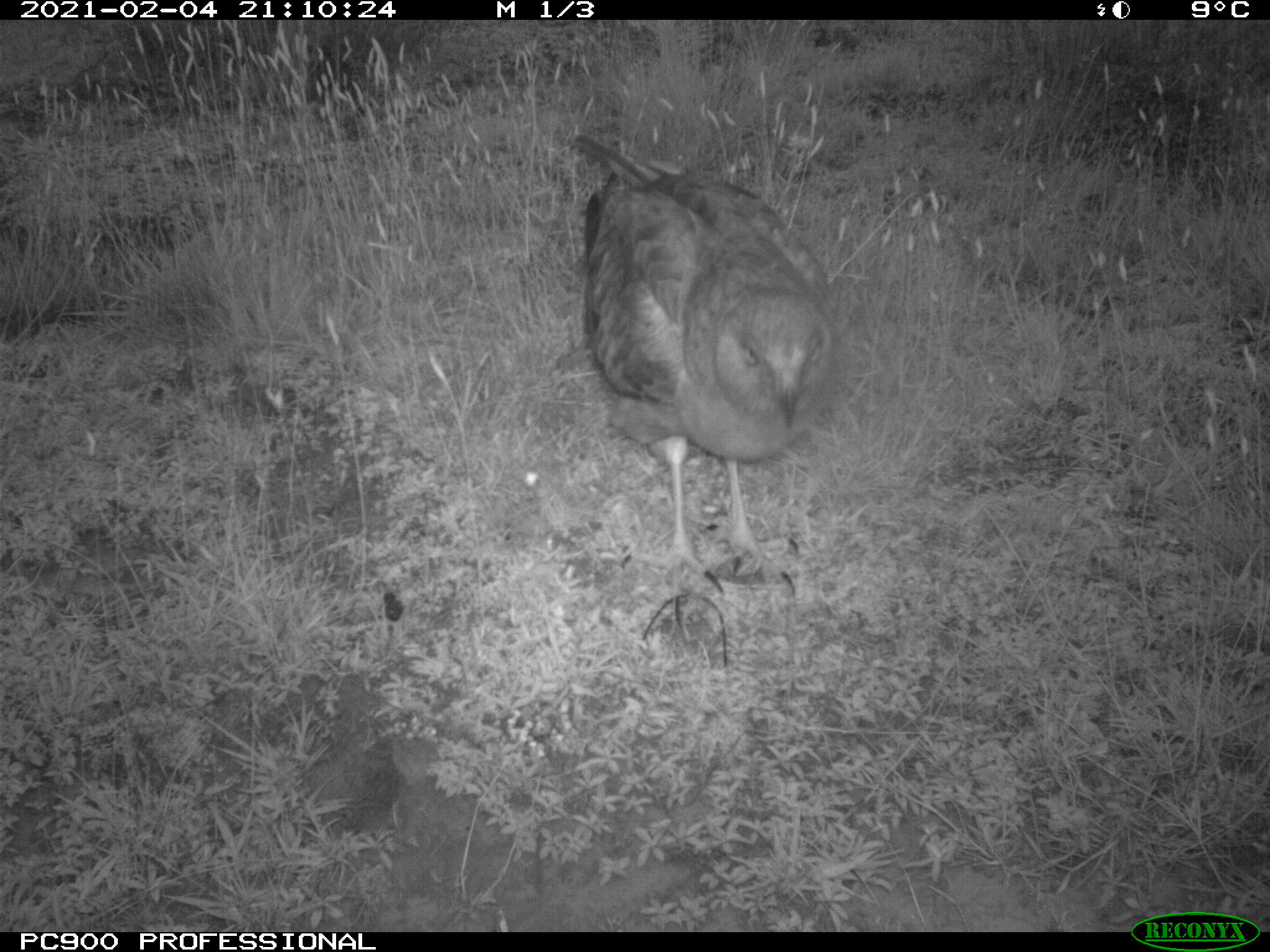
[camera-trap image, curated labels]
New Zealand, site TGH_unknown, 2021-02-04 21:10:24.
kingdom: Animalia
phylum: Chordata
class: Aves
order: Accipitriformes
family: Accipitridae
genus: Circus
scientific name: Circus approximans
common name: swamp harrier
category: harrier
Harrier (swamp harrier) (Circus approximans).